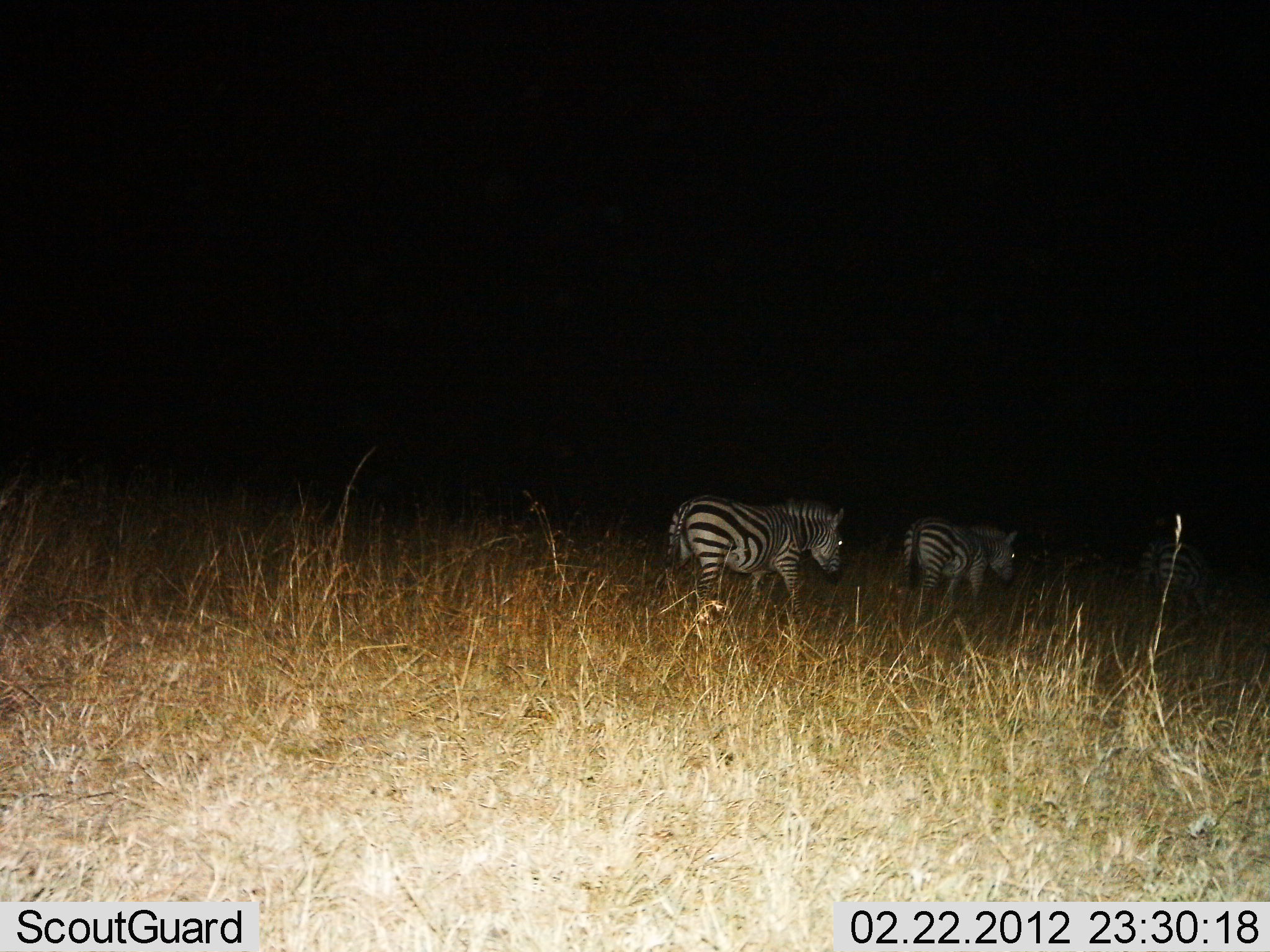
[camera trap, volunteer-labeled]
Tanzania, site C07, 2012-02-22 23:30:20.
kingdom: Animalia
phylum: Chordata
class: Mammalia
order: Perissodactyla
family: Equidae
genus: Equus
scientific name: Equus quagga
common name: plains zebra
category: zebra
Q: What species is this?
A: Zebra (plains zebra) (Equus quagga).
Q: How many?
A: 3.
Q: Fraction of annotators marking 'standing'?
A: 25%.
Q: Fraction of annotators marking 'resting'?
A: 0%.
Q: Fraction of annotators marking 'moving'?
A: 75%.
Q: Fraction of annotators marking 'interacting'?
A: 0%.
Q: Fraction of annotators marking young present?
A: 0%.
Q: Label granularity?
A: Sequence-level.